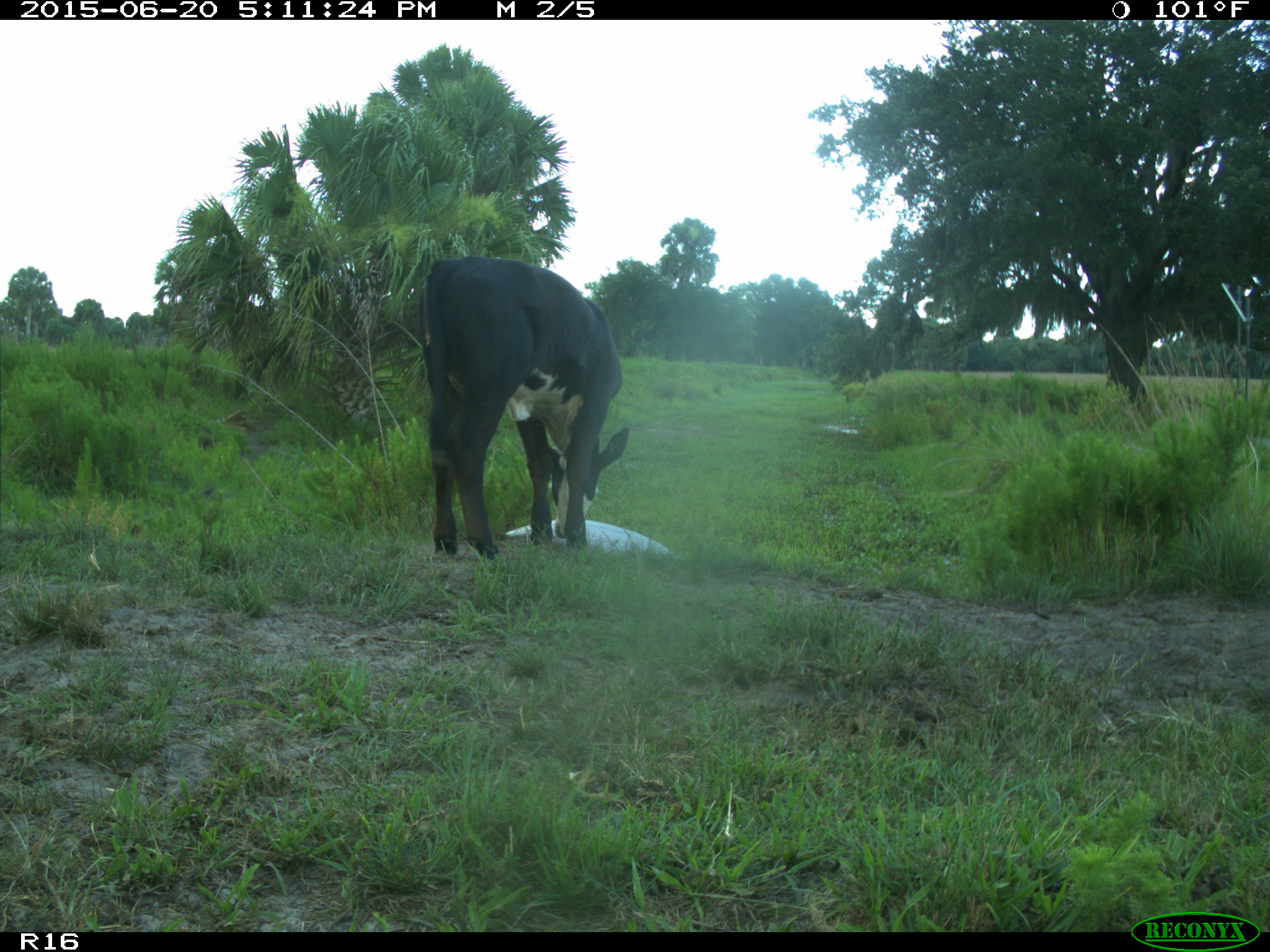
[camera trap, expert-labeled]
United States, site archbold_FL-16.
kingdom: Animalia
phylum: Chordata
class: Mammalia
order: Artiodactyla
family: Bovidae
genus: Bos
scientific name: Bos taurus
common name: domestic cow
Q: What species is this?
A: Bos taurus (domestic cow).